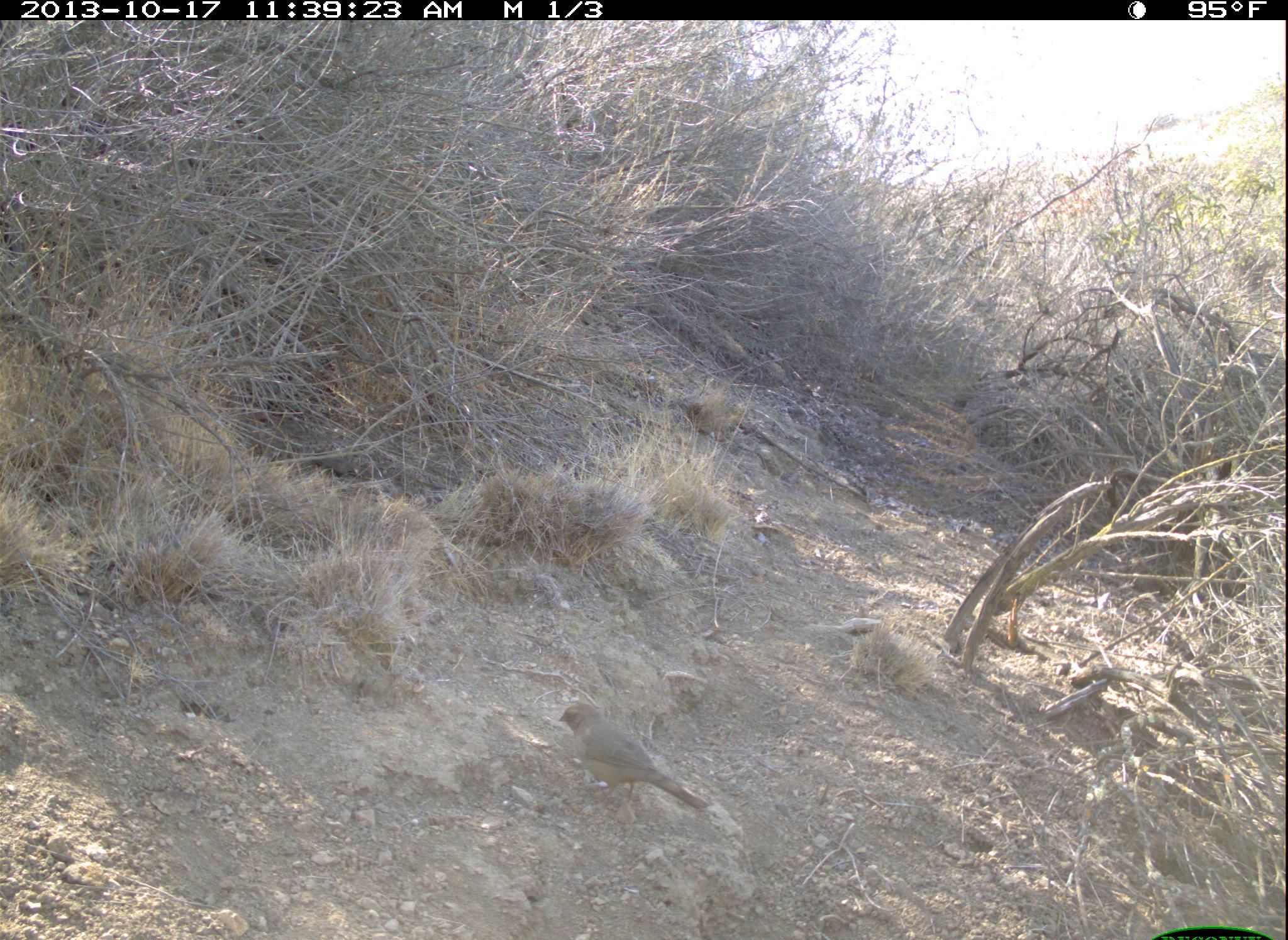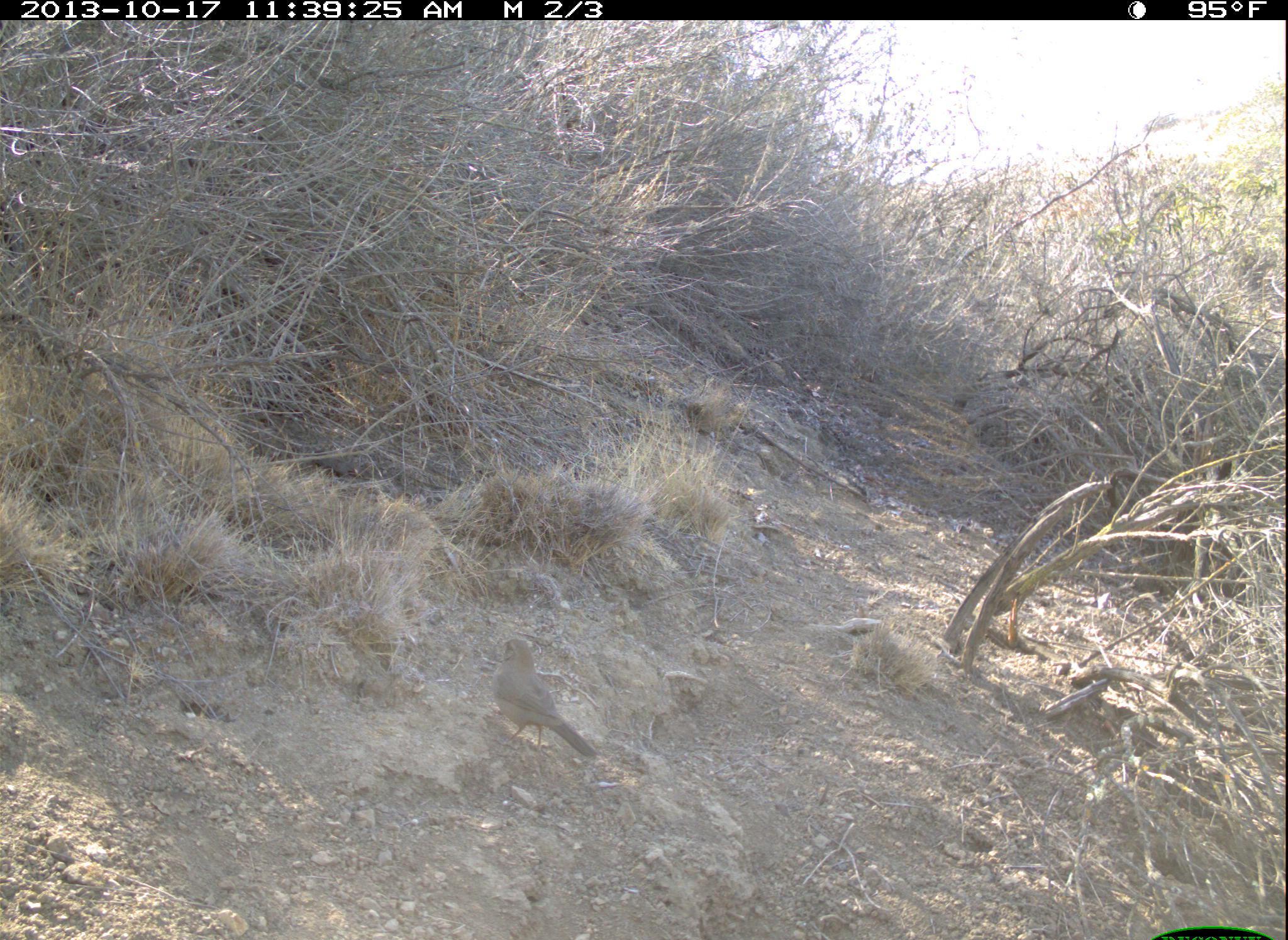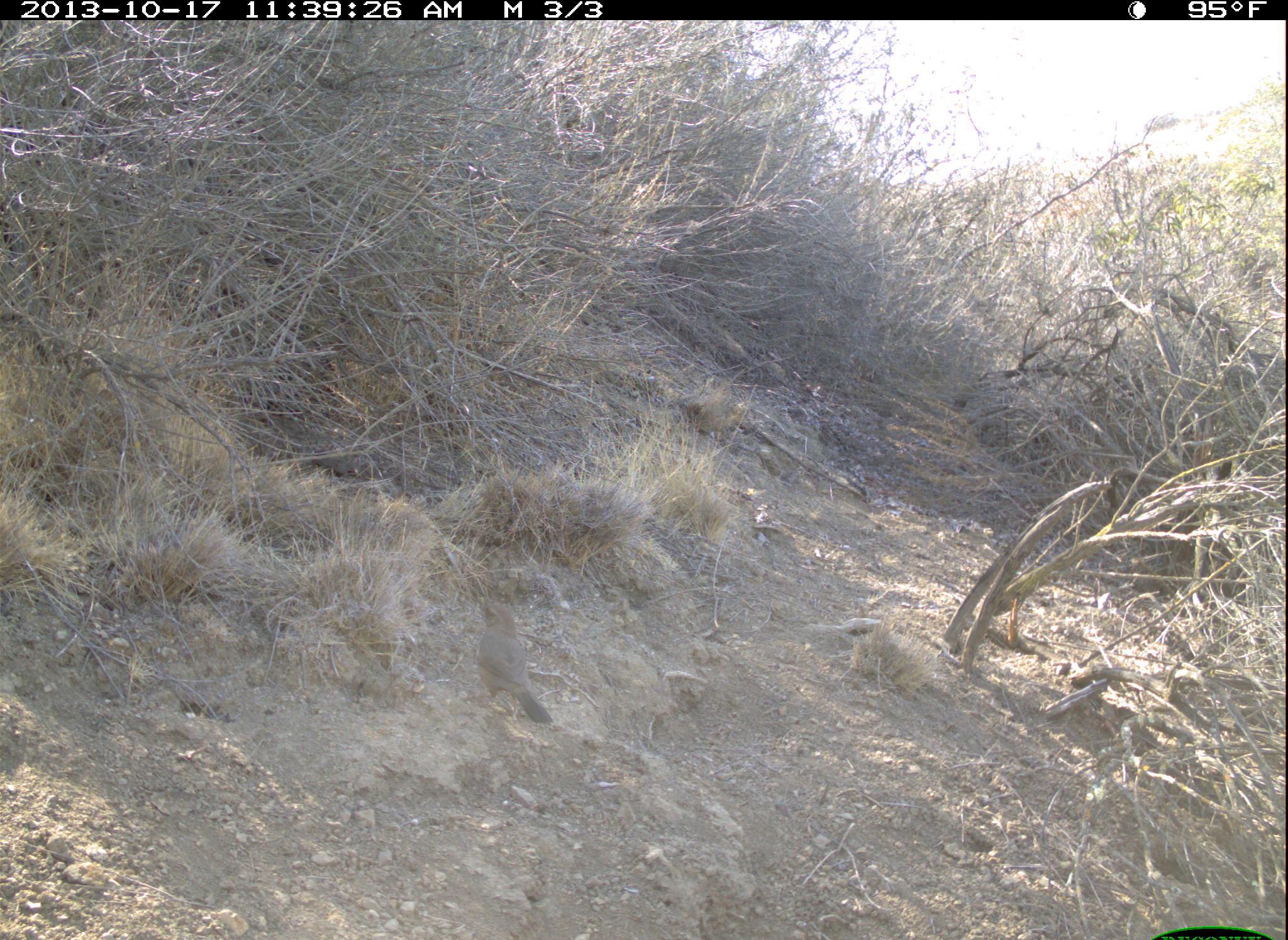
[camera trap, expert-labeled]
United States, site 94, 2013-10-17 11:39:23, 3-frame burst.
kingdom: Animalia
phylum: Chordata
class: Aves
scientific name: Aves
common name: bird